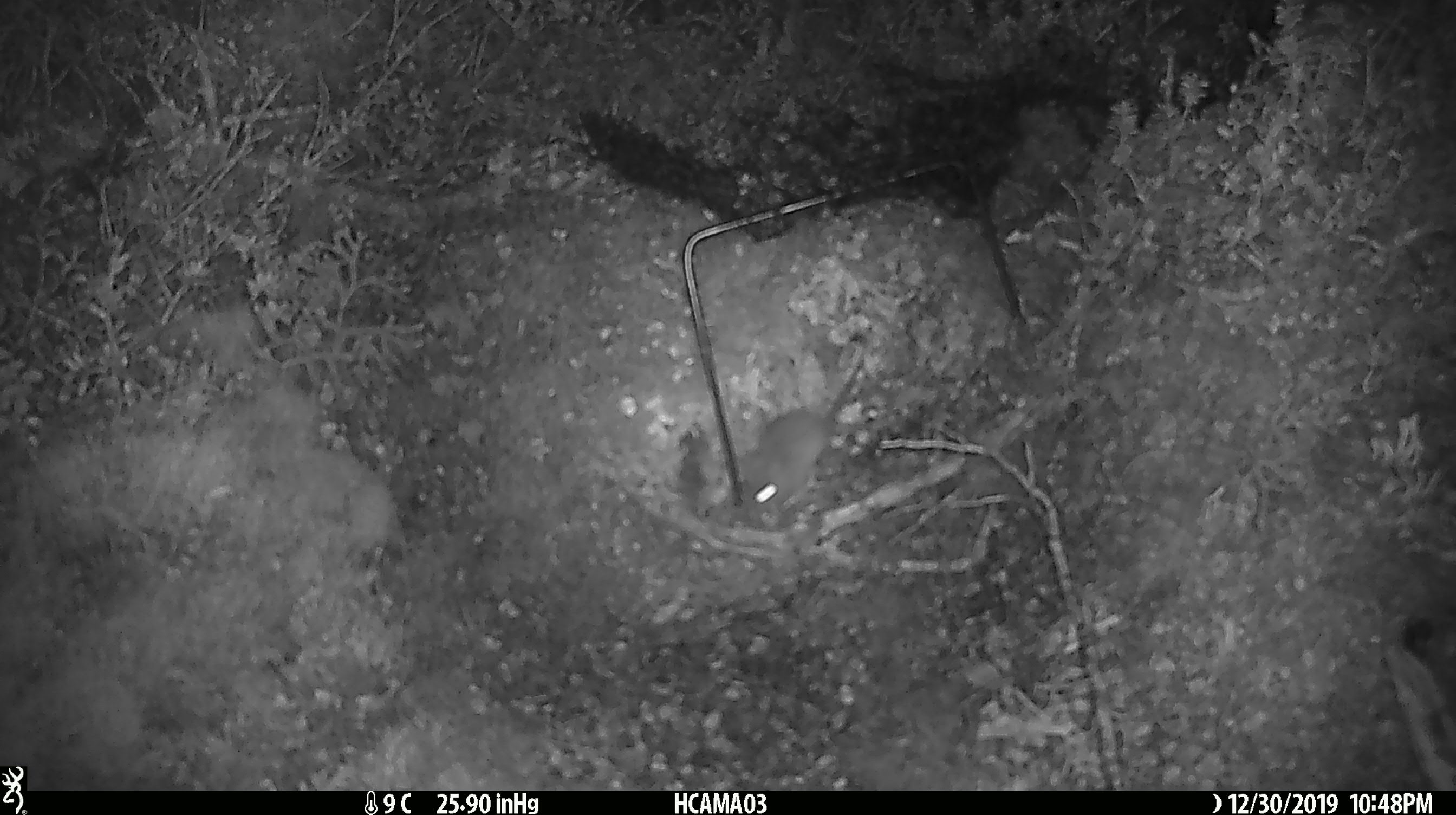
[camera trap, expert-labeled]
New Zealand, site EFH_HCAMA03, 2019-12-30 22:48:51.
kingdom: Animalia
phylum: Chordata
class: Mammalia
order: Rodentia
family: Muridae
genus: Mus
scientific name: Mus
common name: mouse